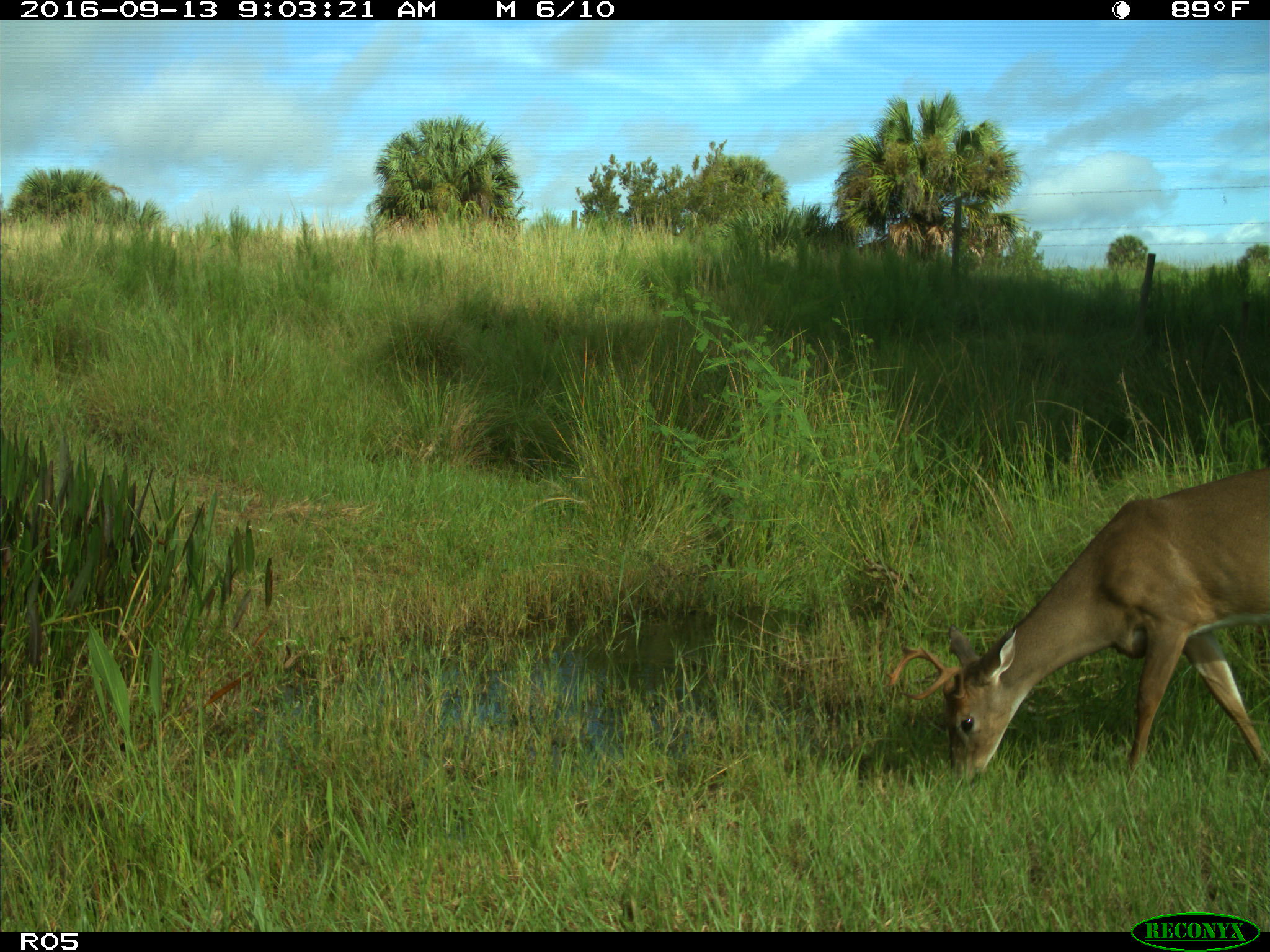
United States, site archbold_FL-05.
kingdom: Animalia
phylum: Chordata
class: Mammalia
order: Artiodactyla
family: Cervidae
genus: Odocoileus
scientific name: Odocoileus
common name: deer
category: unidentified deer